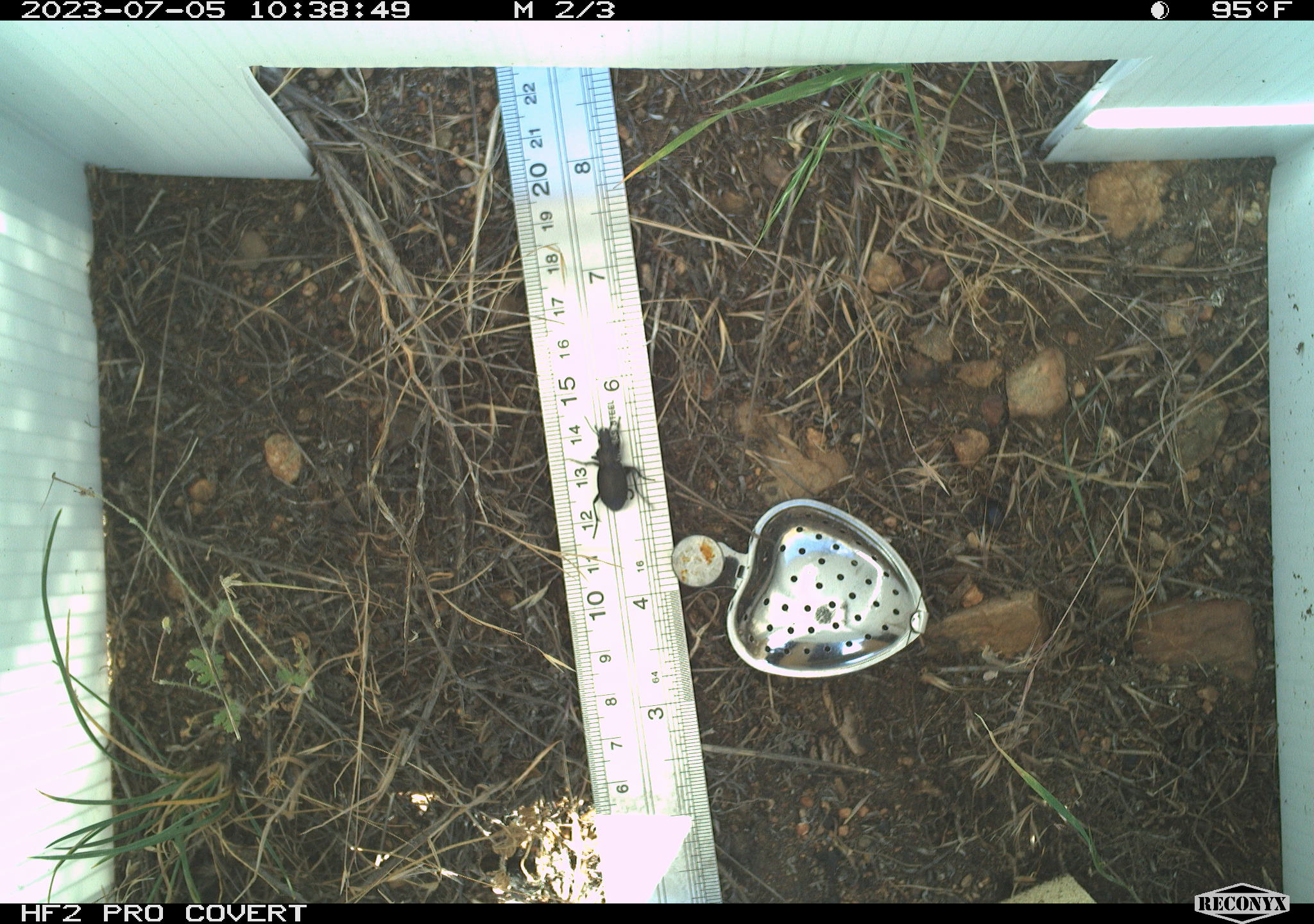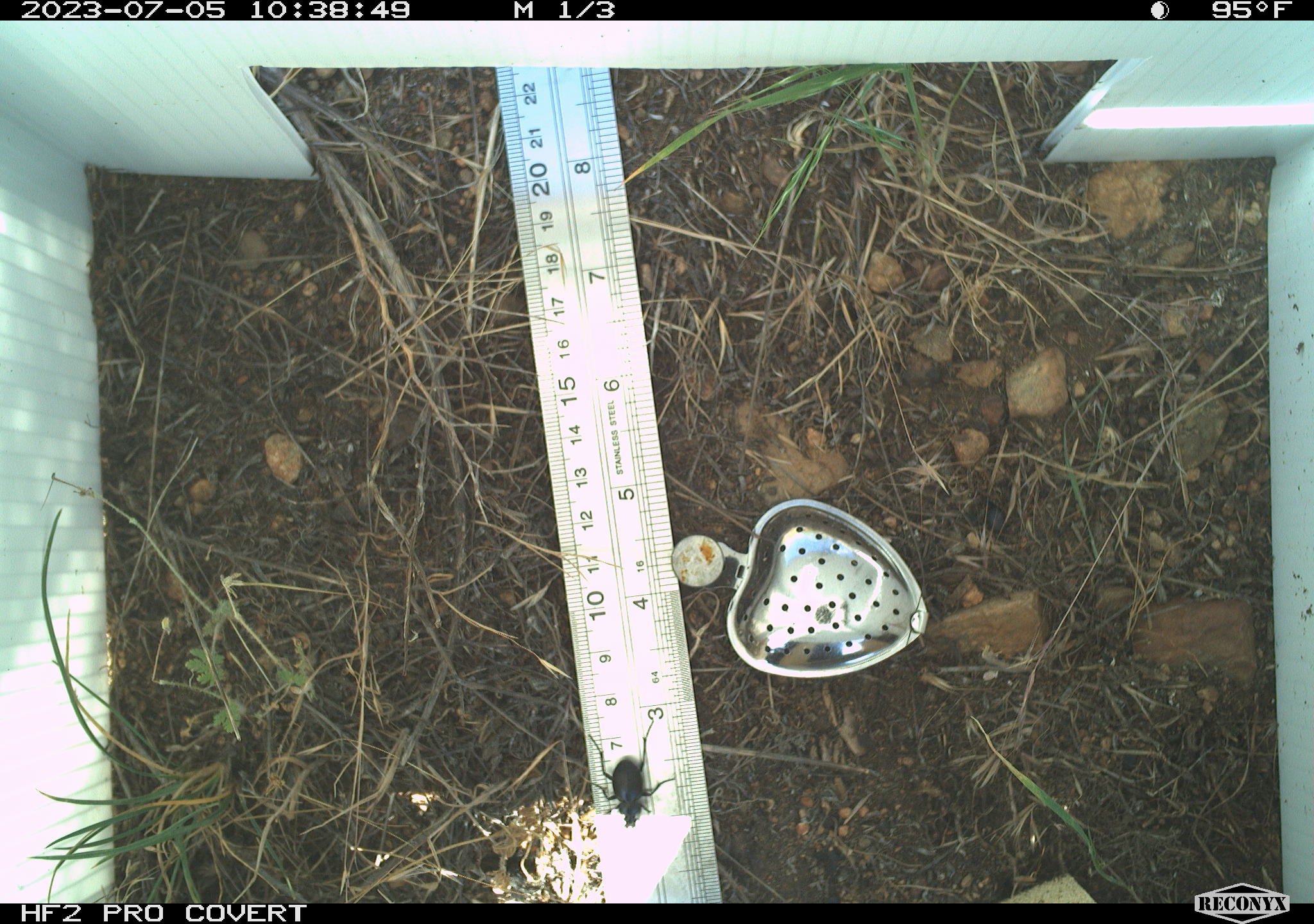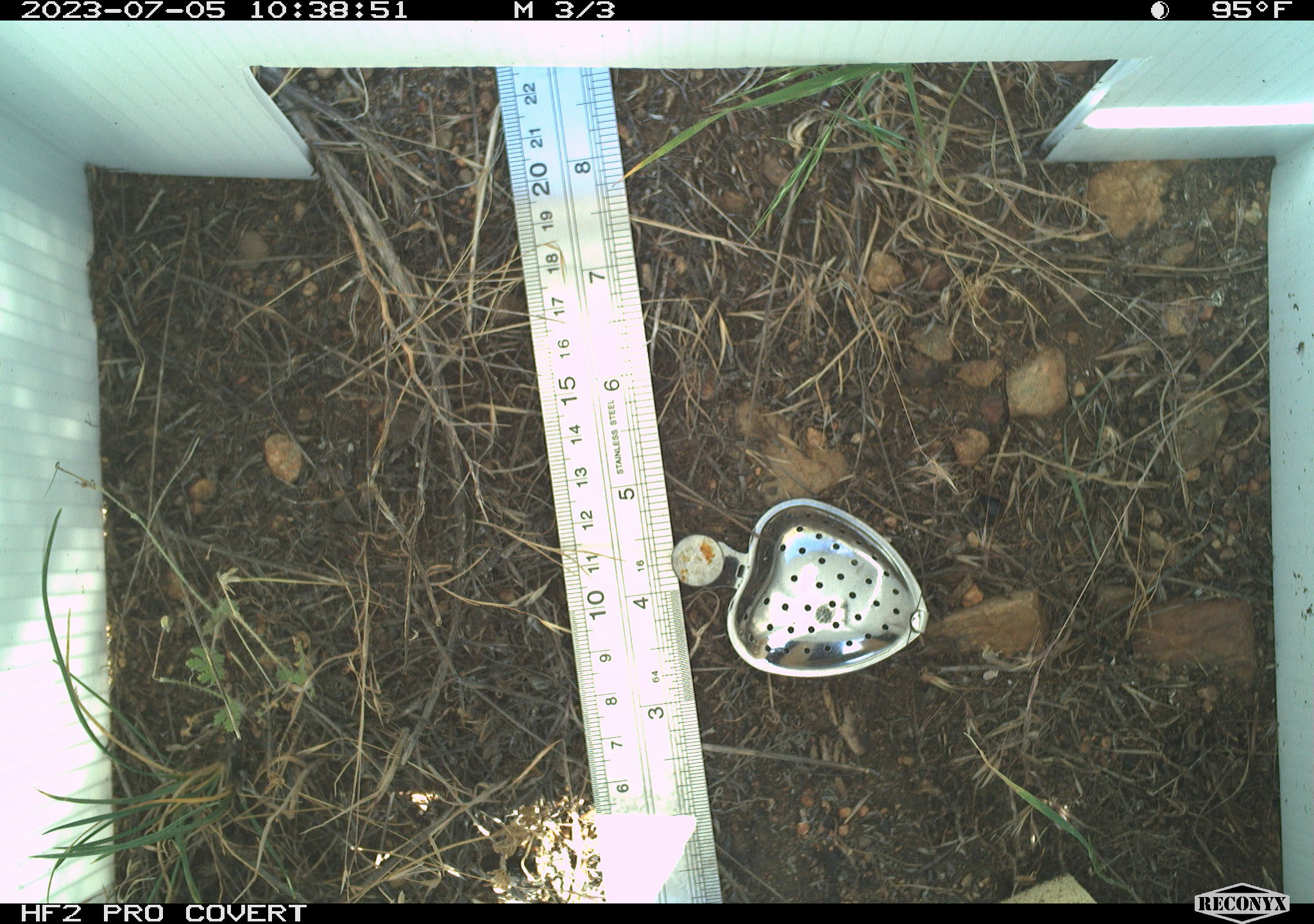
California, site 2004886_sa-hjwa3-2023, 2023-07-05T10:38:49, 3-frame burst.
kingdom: Animalia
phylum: Arthropoda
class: Insecta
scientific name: Insecta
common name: insect